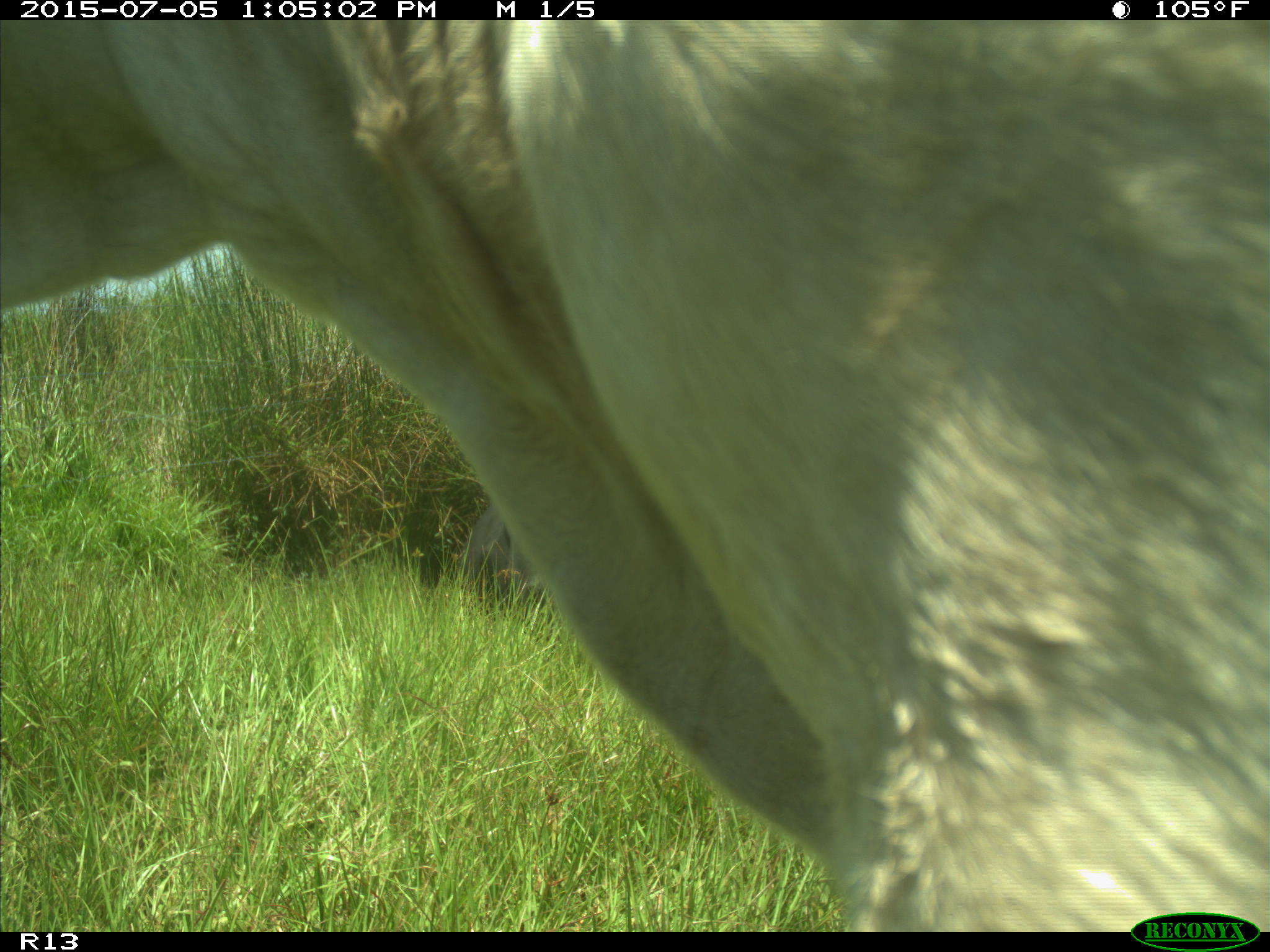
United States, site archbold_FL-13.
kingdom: Animalia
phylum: Chordata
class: Mammalia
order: Artiodactyla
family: Bovidae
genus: Bos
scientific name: Bos taurus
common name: domestic cow